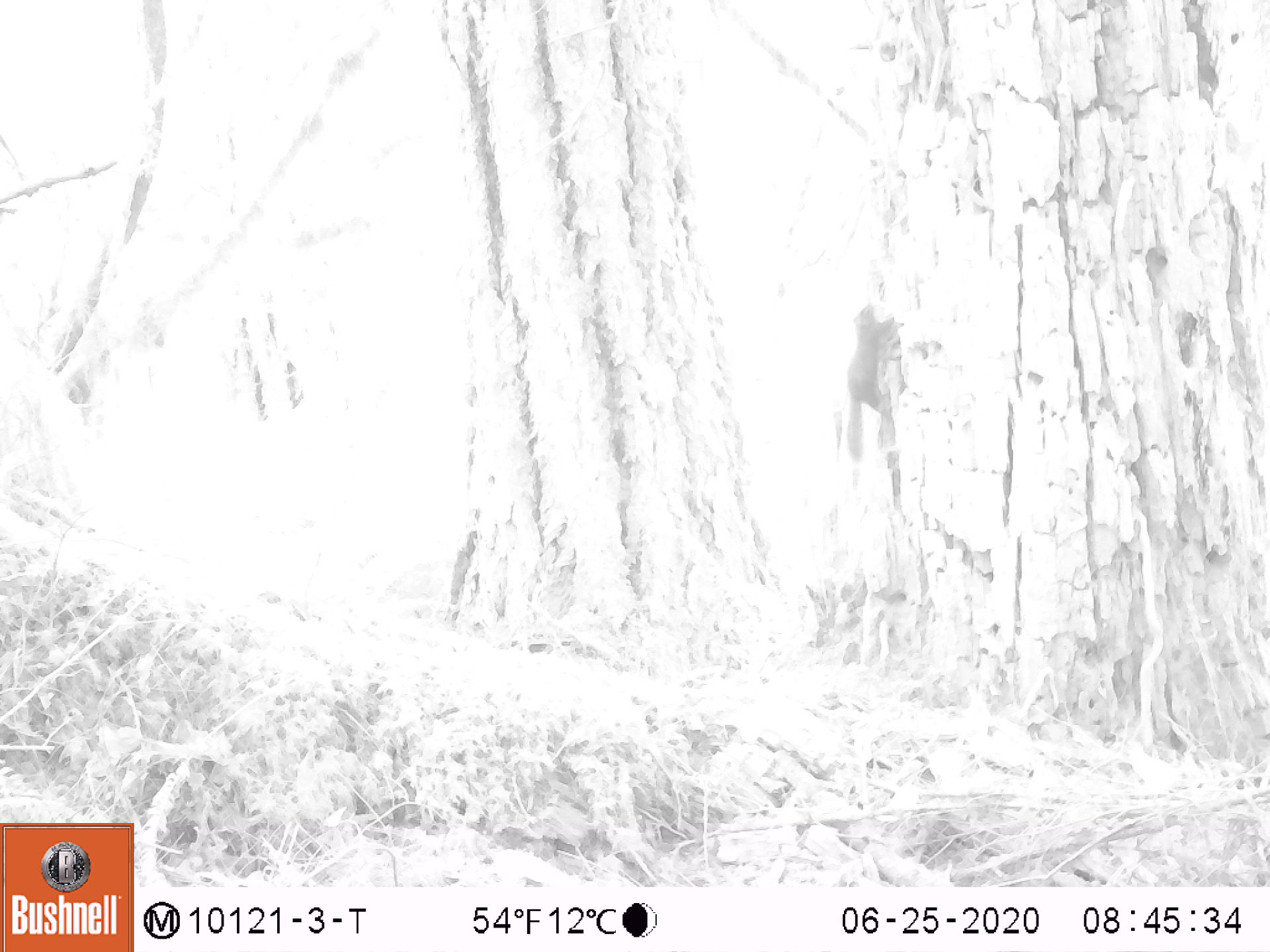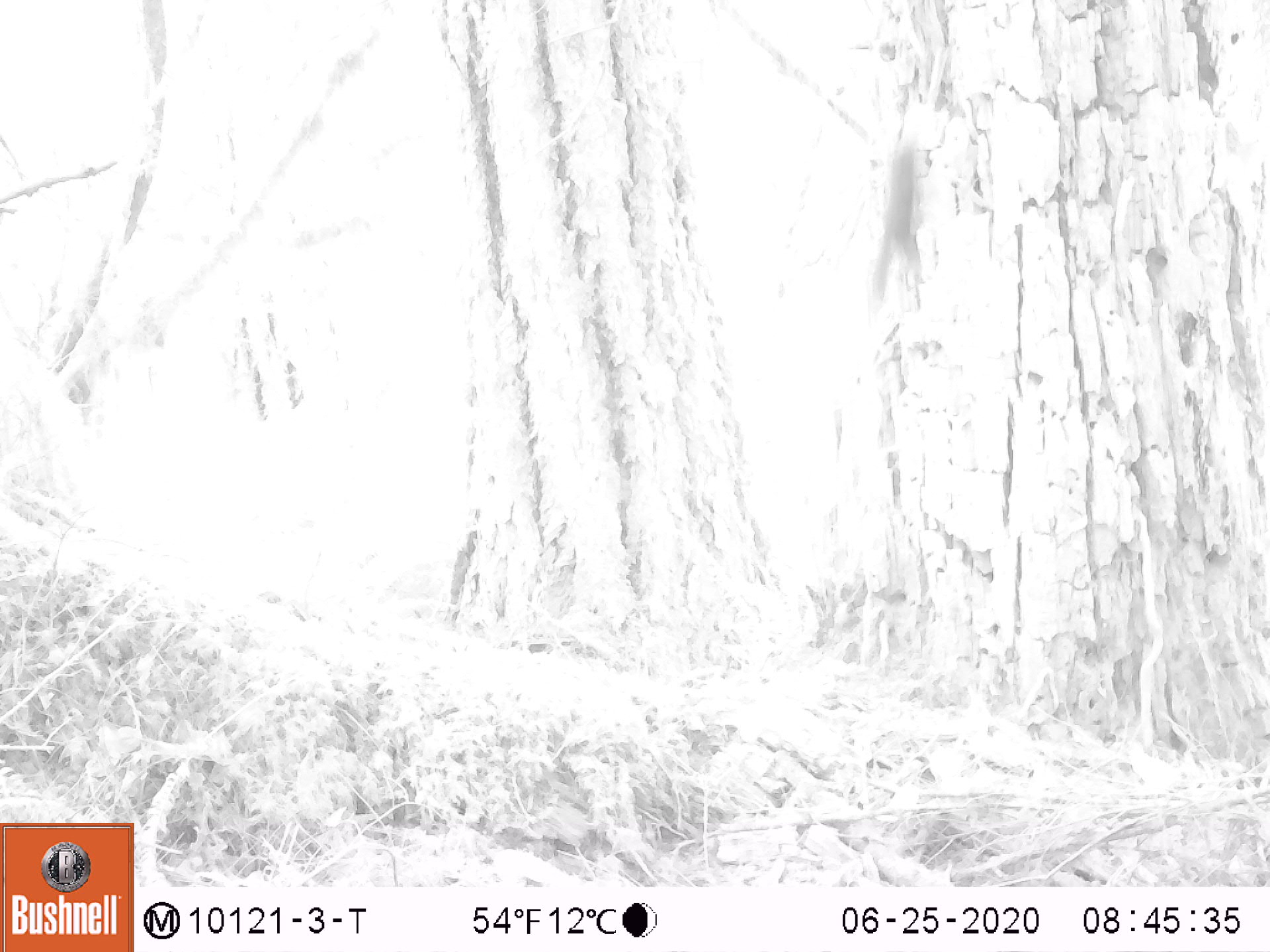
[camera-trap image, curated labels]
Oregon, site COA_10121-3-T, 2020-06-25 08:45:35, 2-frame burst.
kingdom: Animalia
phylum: Chordata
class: Mammalia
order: Rodentia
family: Sciuridae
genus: Tamiasciurus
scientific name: Tamiasciurus douglasii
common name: douglas squirrel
Douglas squirrel (Tamiasciurus douglasii).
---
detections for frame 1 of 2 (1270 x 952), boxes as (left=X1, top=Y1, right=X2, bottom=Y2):
douglas squirrel: (left=835, top=301, right=899, bottom=466)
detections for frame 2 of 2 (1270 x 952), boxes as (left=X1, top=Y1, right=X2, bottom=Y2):
douglas squirrel: (left=866, top=138, right=925, bottom=310)